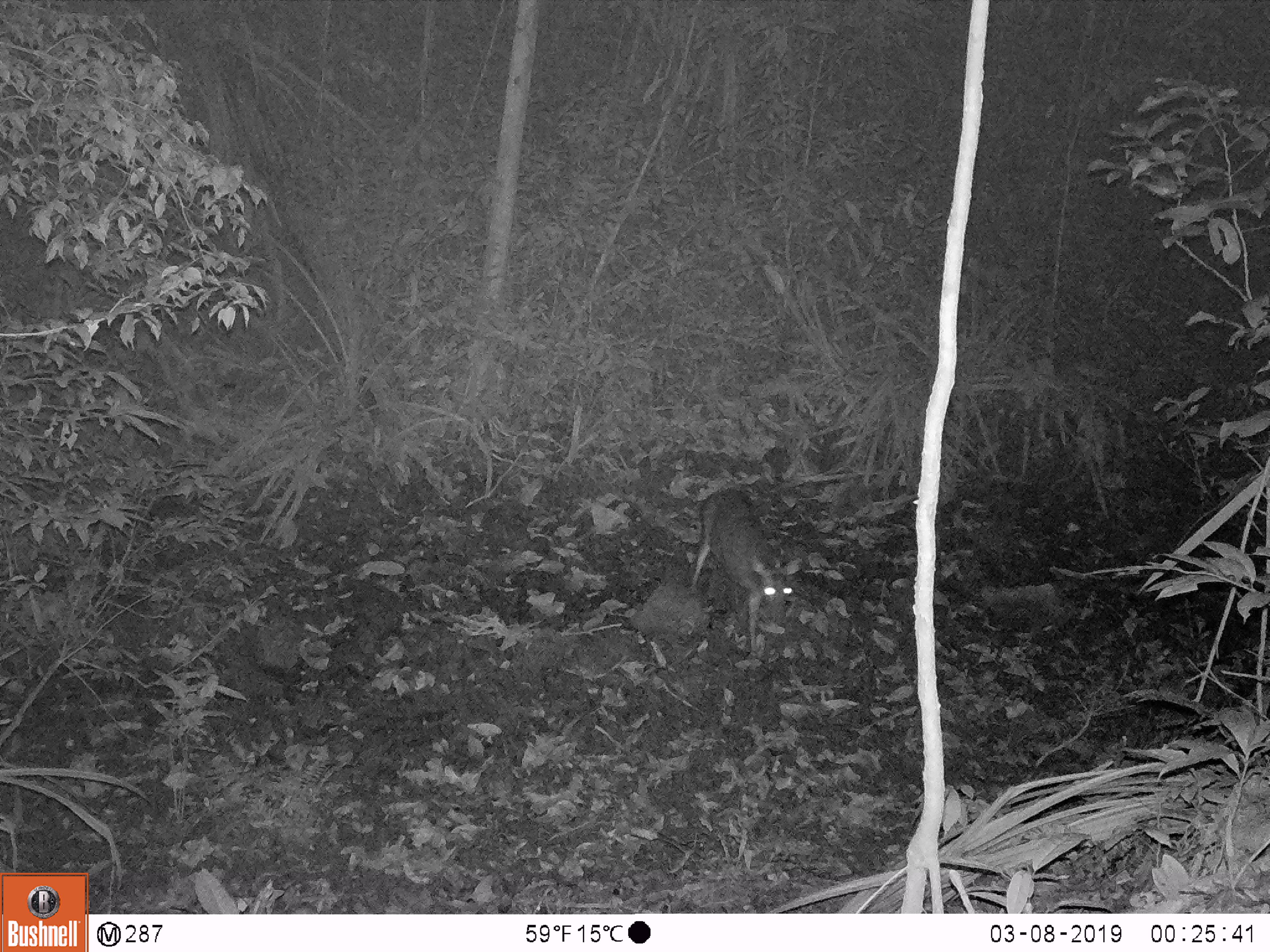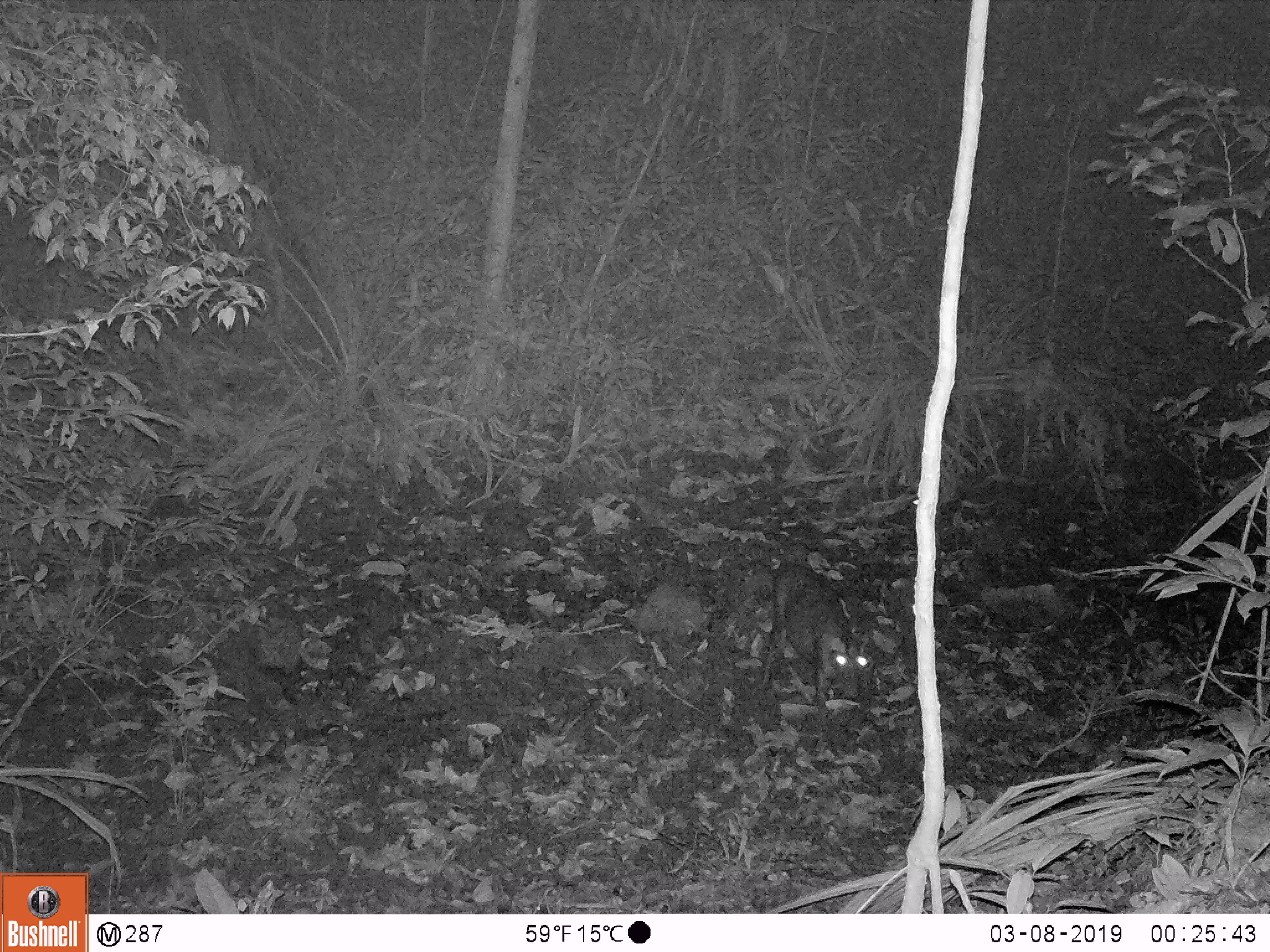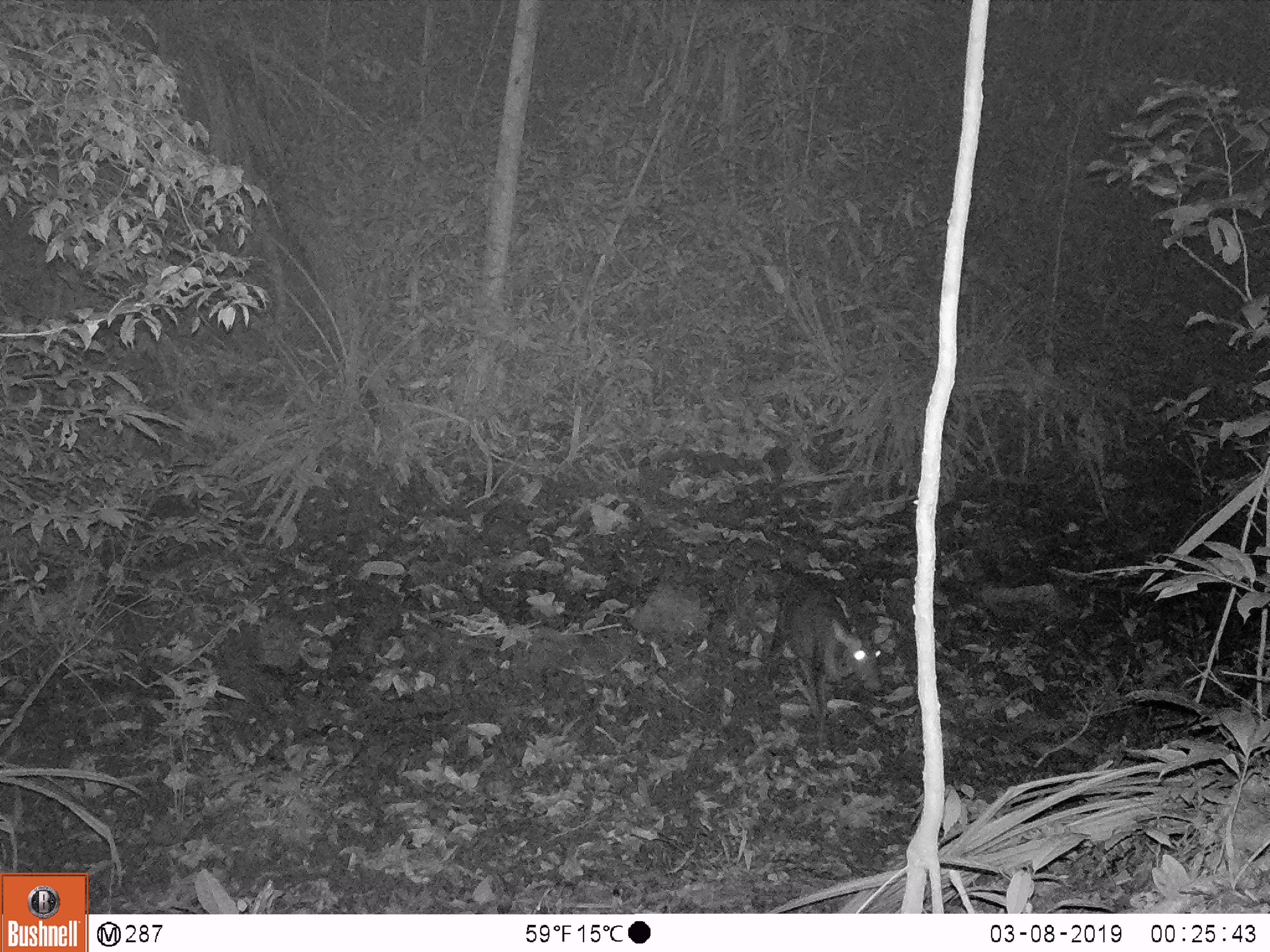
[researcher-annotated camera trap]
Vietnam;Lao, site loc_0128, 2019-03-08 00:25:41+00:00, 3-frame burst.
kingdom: Animalia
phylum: Chordata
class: Mammalia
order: Artiodactyla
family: Cervidae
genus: Muntiacus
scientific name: Muntiacus rooseveltorum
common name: roosevelt's muntjac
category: roosevelts muntjac group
Roosevelts muntjac group (roosevelt's muntjac) (Muntiacus rooseveltorum). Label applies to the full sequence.